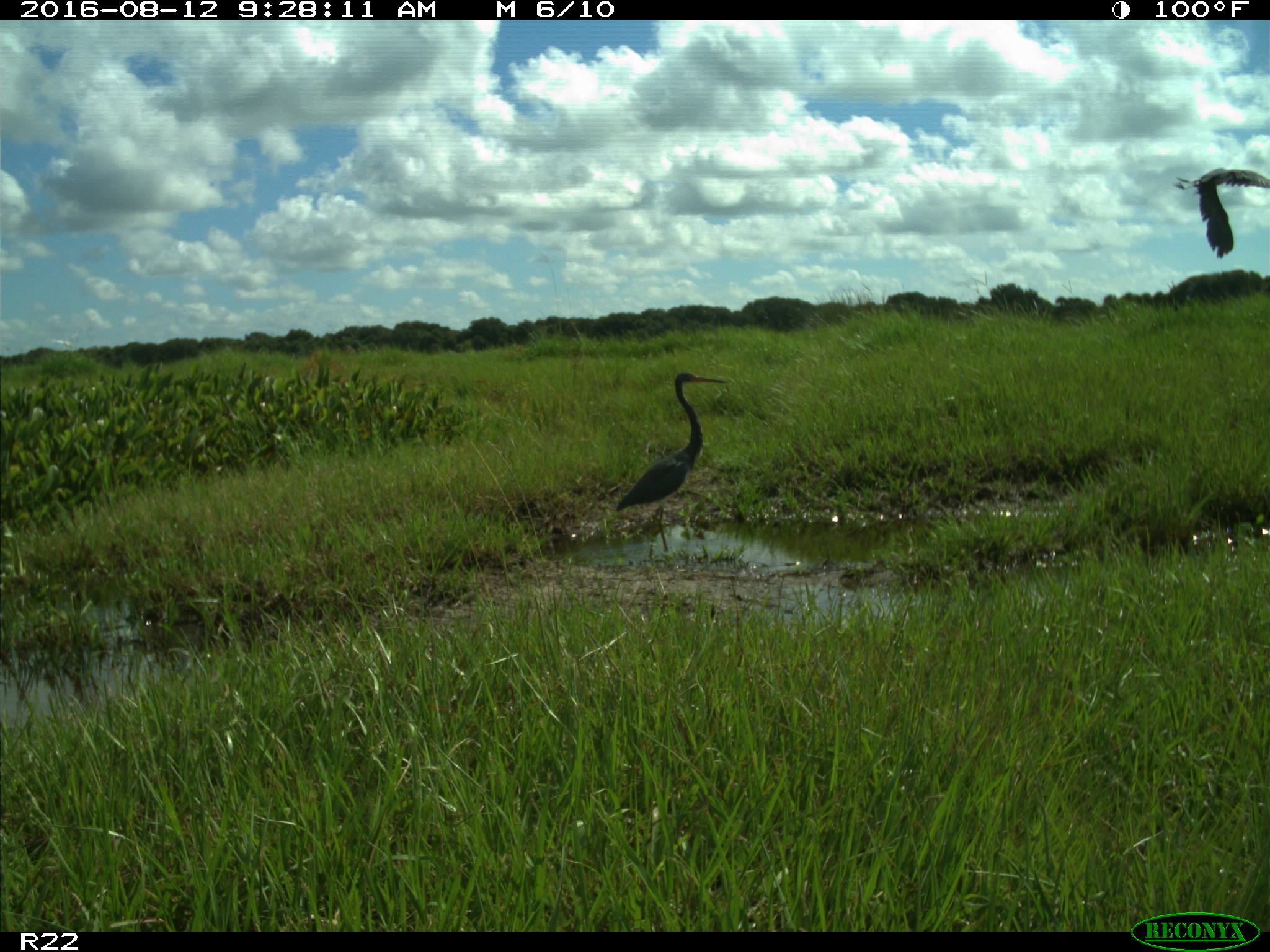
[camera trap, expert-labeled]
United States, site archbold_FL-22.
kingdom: Animalia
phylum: Chordata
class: Aves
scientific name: Aves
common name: birds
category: unidentified bird